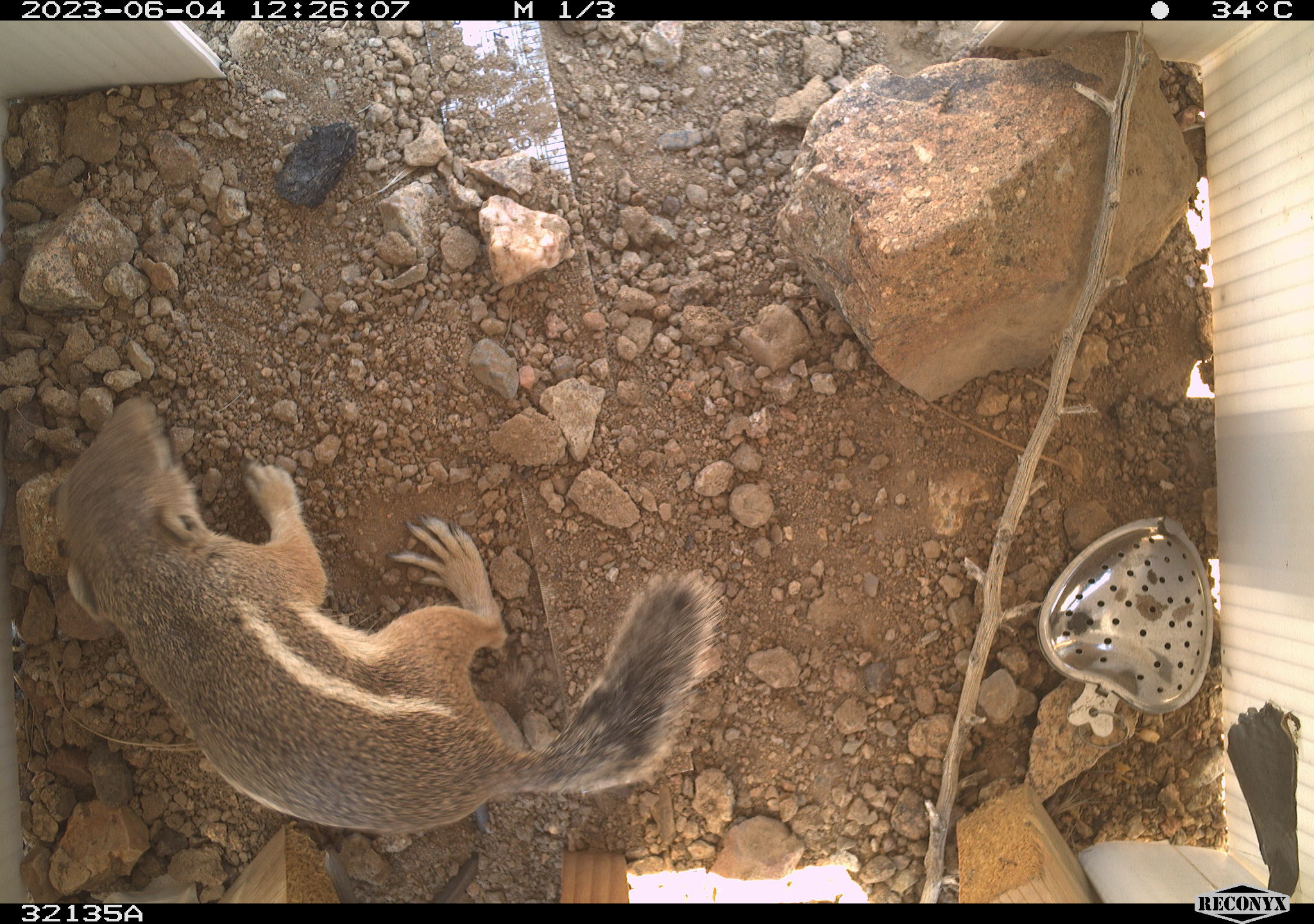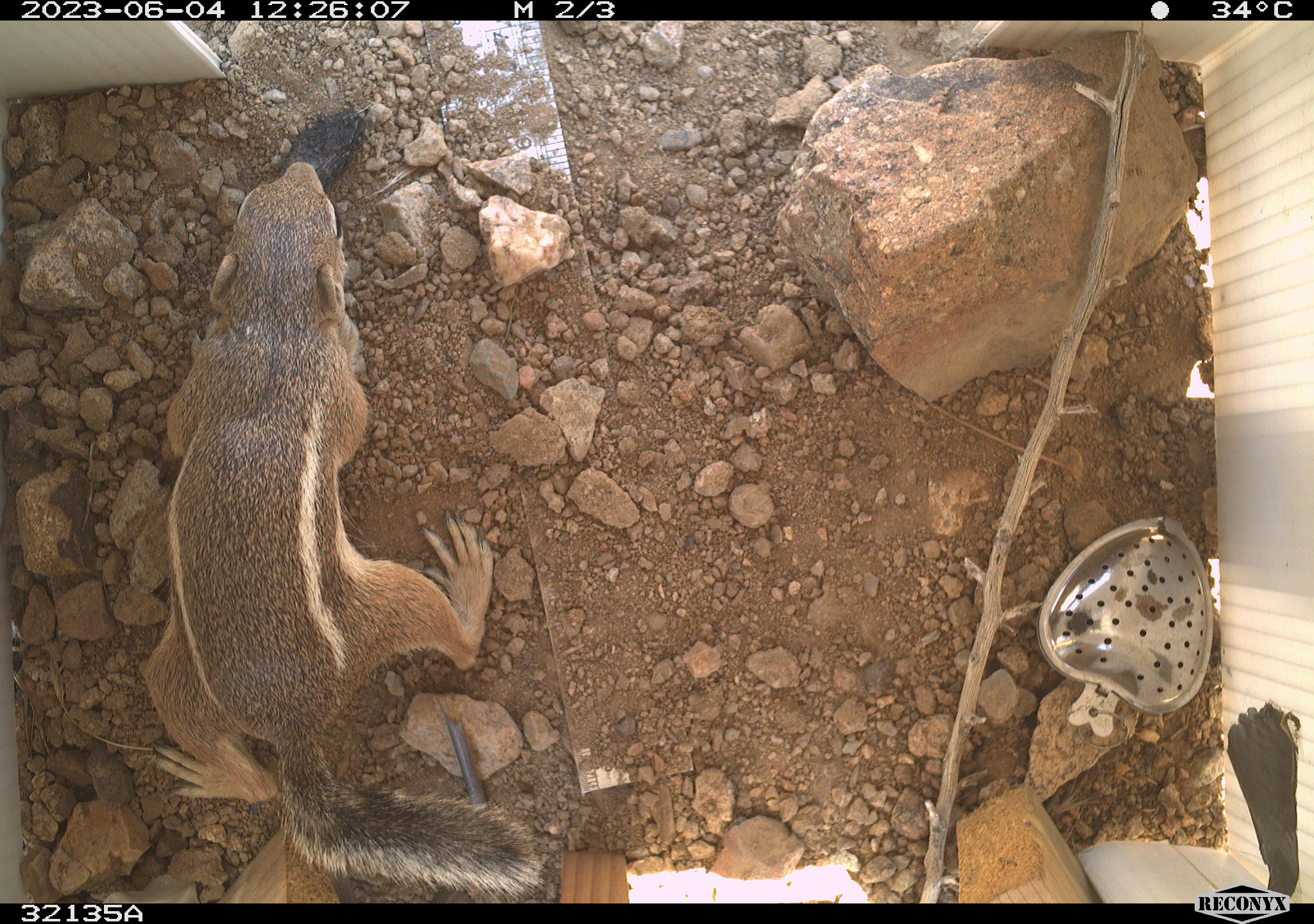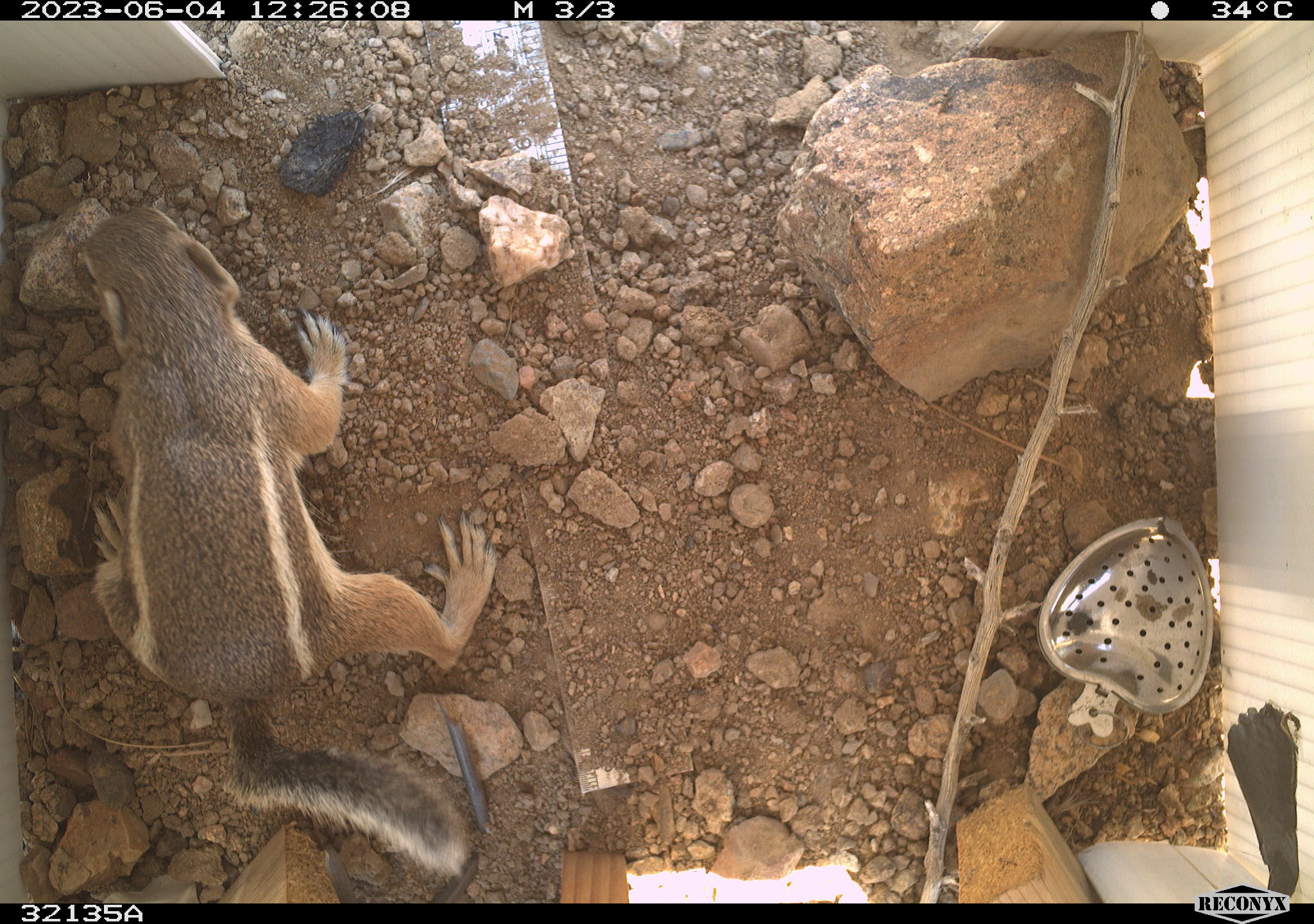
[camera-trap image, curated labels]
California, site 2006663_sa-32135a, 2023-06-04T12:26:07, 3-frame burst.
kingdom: Animalia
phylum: Chordata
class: Mammalia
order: Rodentia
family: Sciuridae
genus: Ammospermophilus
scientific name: Ammospermophilus leucurus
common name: white-tailed antelope squirrel